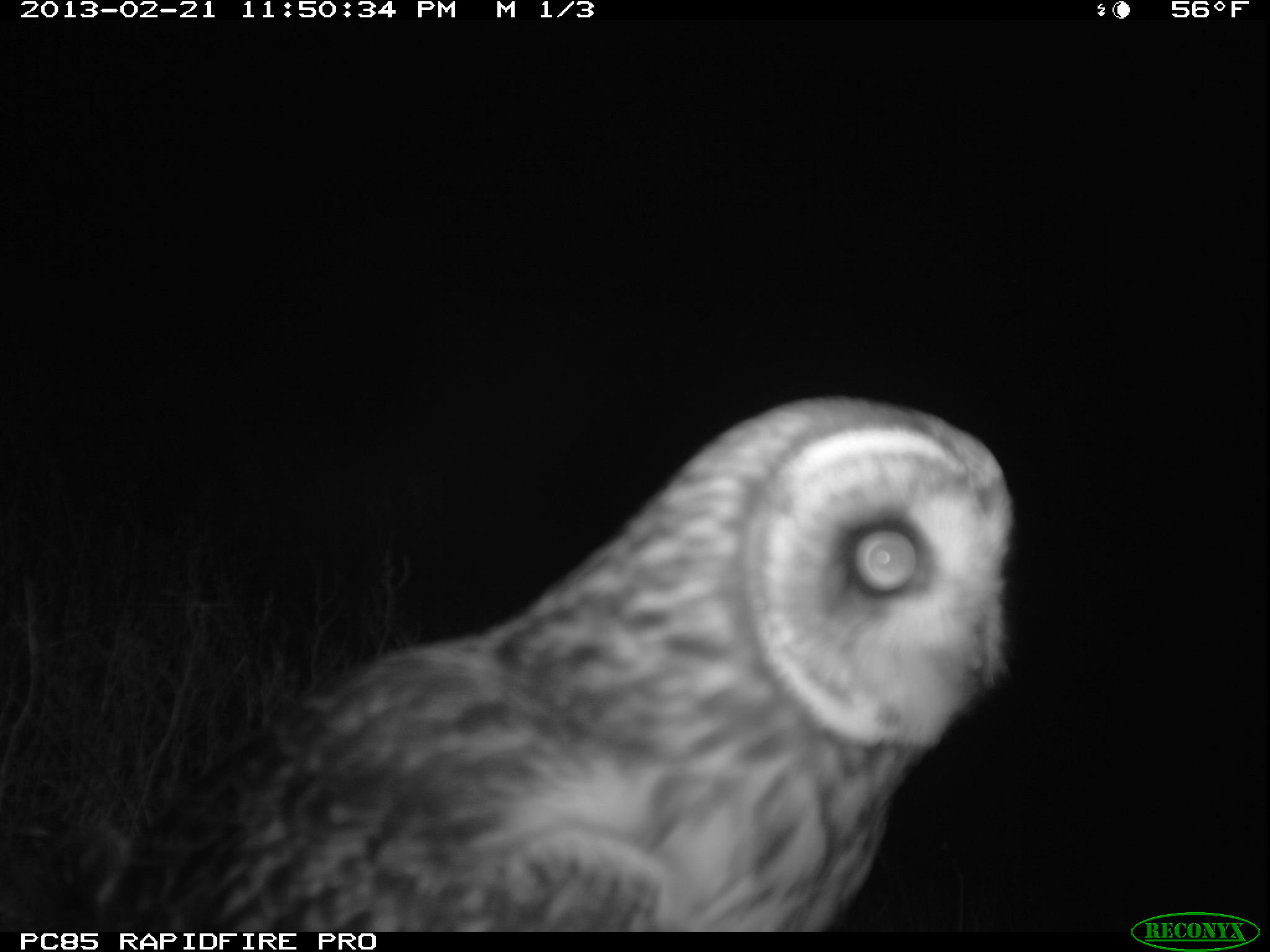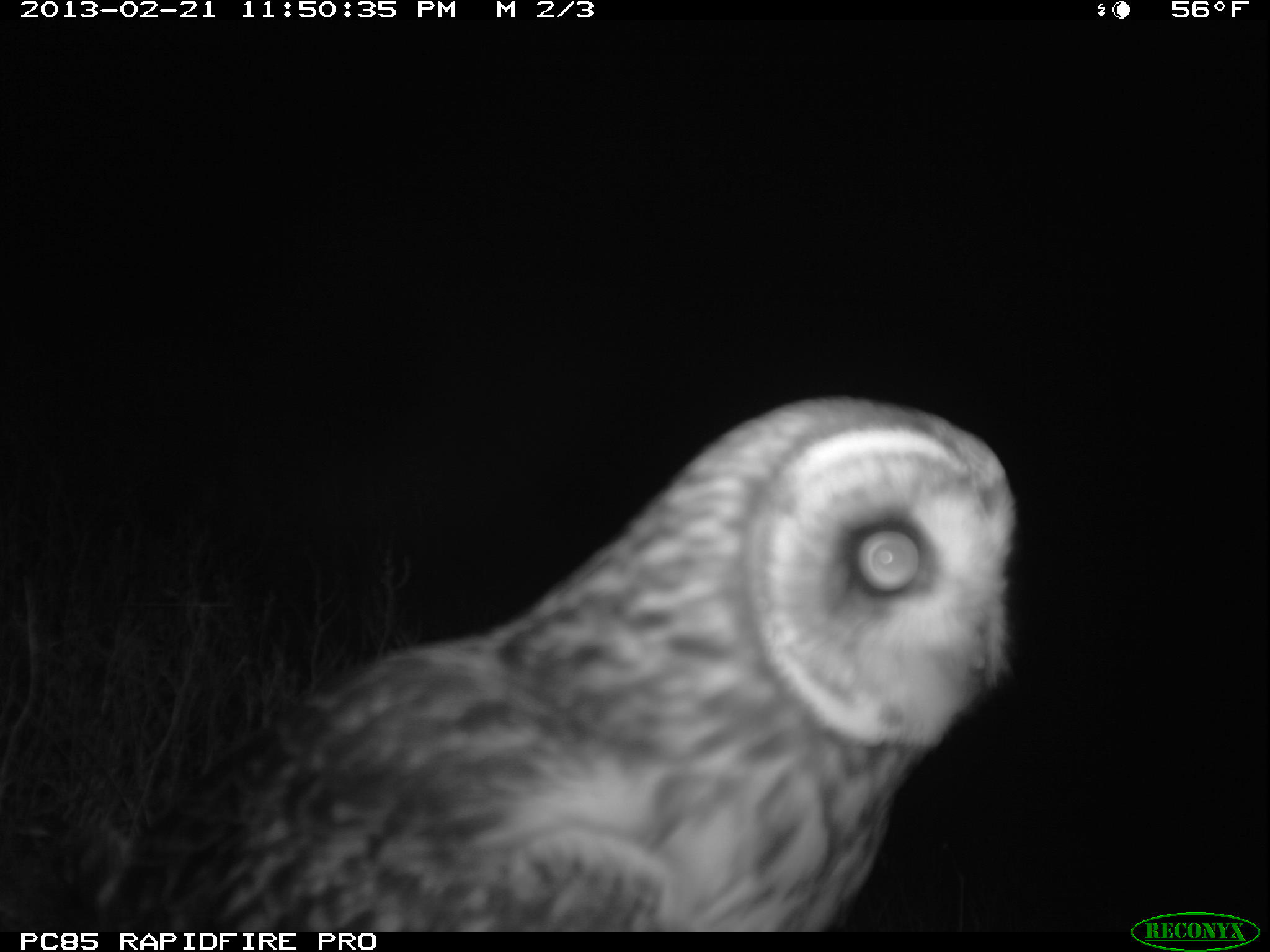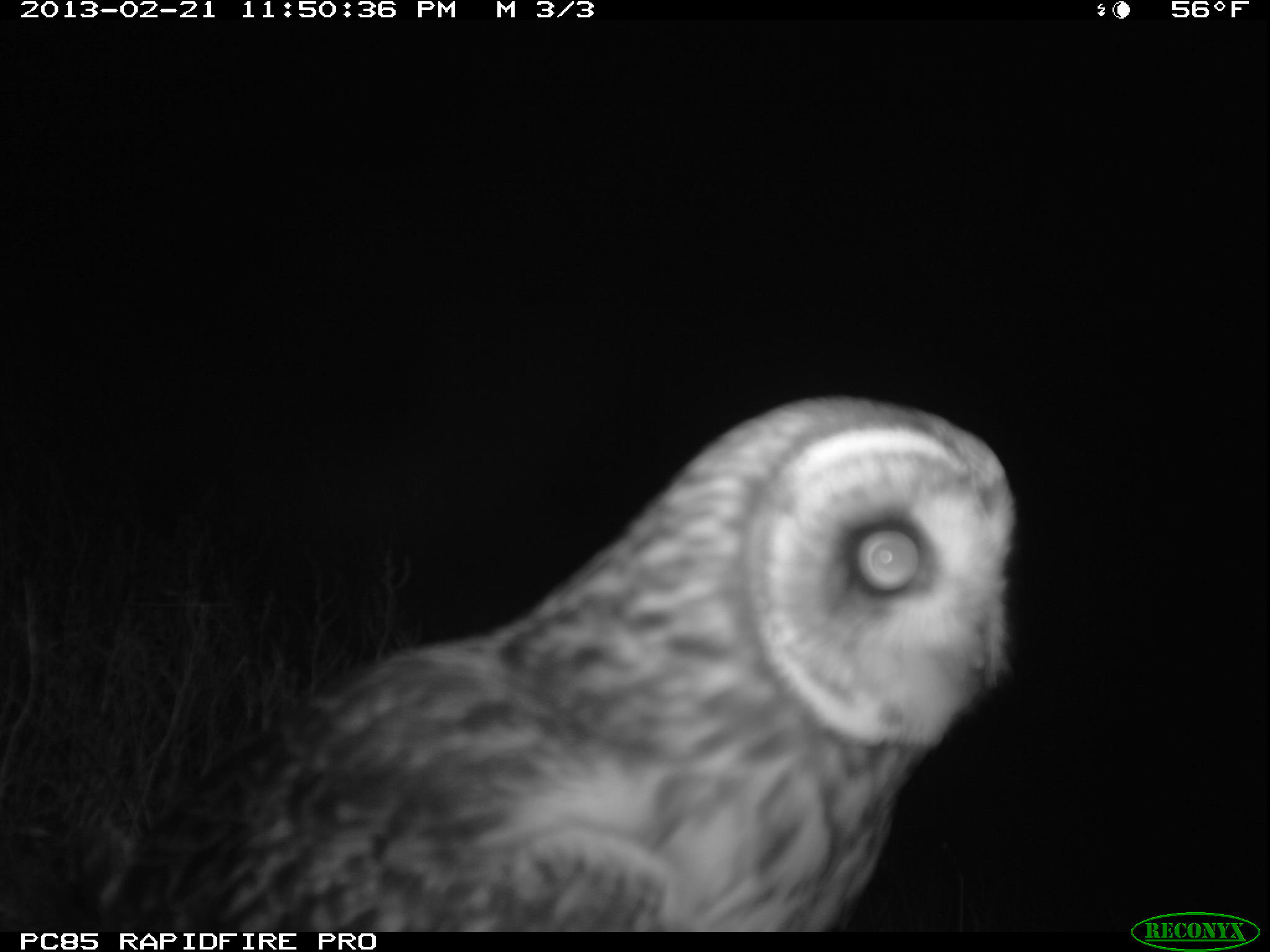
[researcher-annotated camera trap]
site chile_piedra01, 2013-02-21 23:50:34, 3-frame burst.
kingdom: Animalia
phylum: Chordata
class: Aves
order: Strigiformes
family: Strigidae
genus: Asio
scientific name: Asio flammeus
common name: short-eared owl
Short-eared owl (Asio flammeus).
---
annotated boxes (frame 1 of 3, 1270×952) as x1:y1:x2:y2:
short-eared owl: 3:394:1024:933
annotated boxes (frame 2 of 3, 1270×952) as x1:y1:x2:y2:
short-eared owl: 20:394:1026:933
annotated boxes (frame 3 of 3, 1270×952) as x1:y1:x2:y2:
short-eared owl: 32:393:1023:933